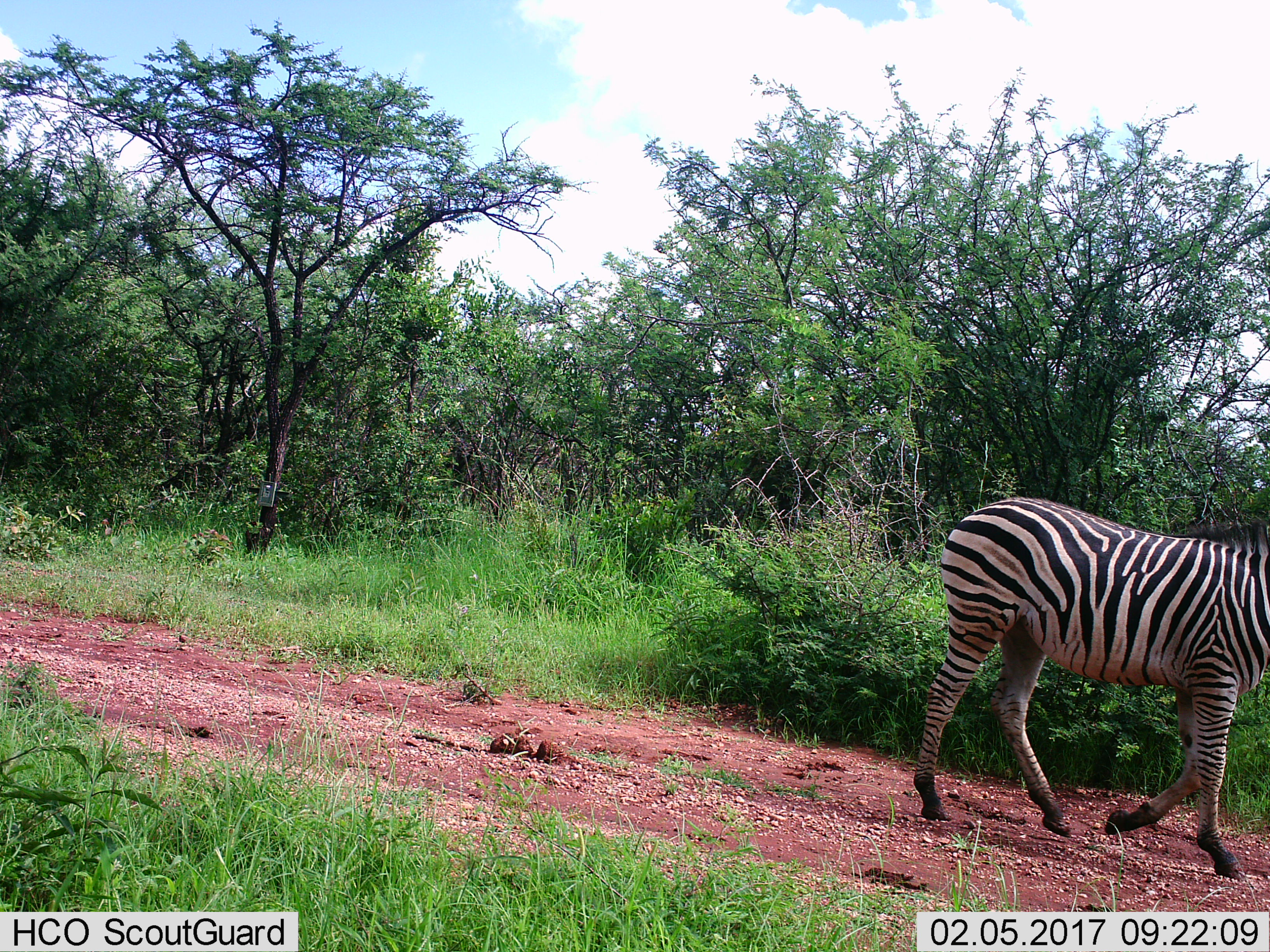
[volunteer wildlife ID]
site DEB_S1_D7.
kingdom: Animalia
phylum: Chordata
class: Mammalia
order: Perissodactyla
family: Equidae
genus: Equus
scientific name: Equus quagga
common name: plains zebra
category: zebraplains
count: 1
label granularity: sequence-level